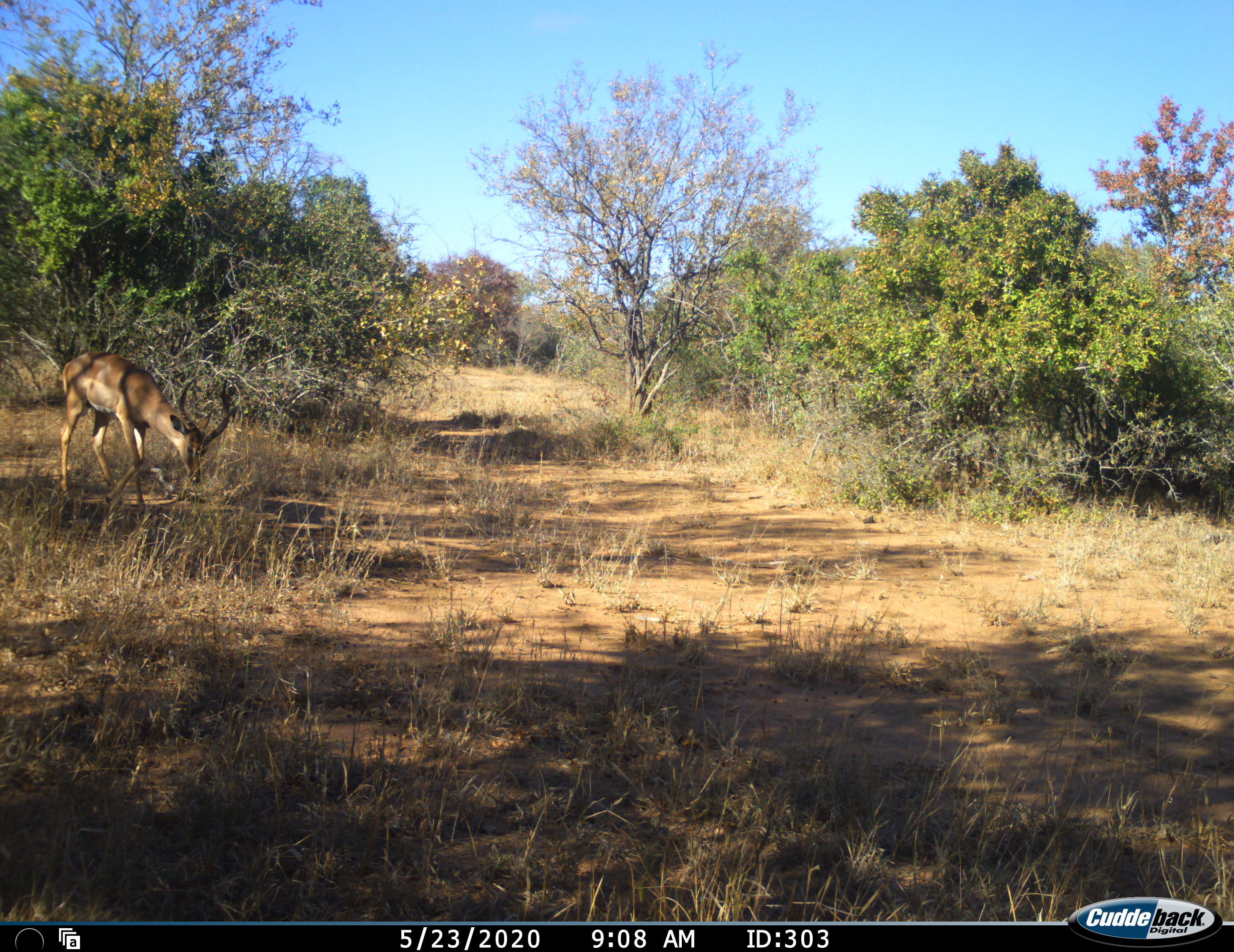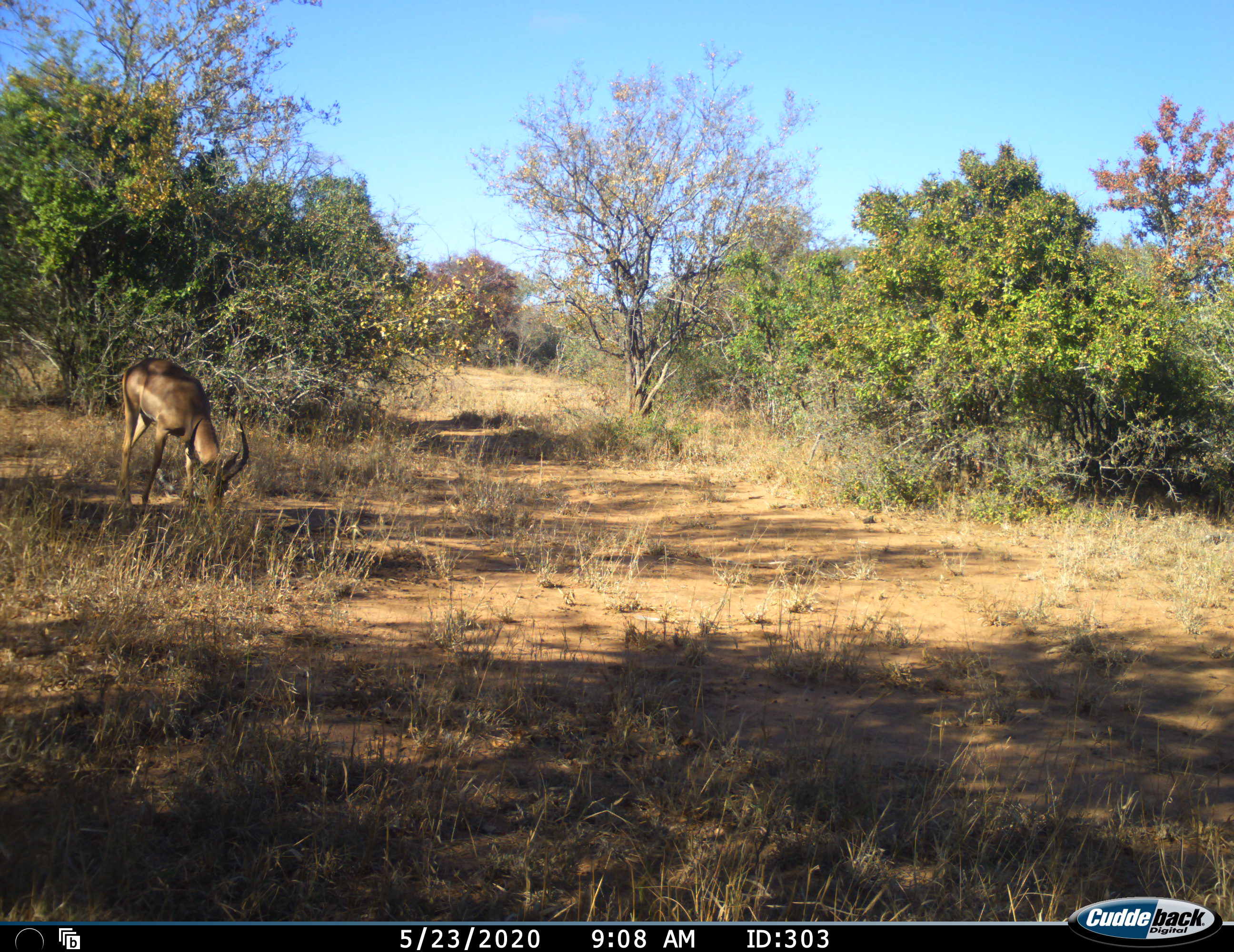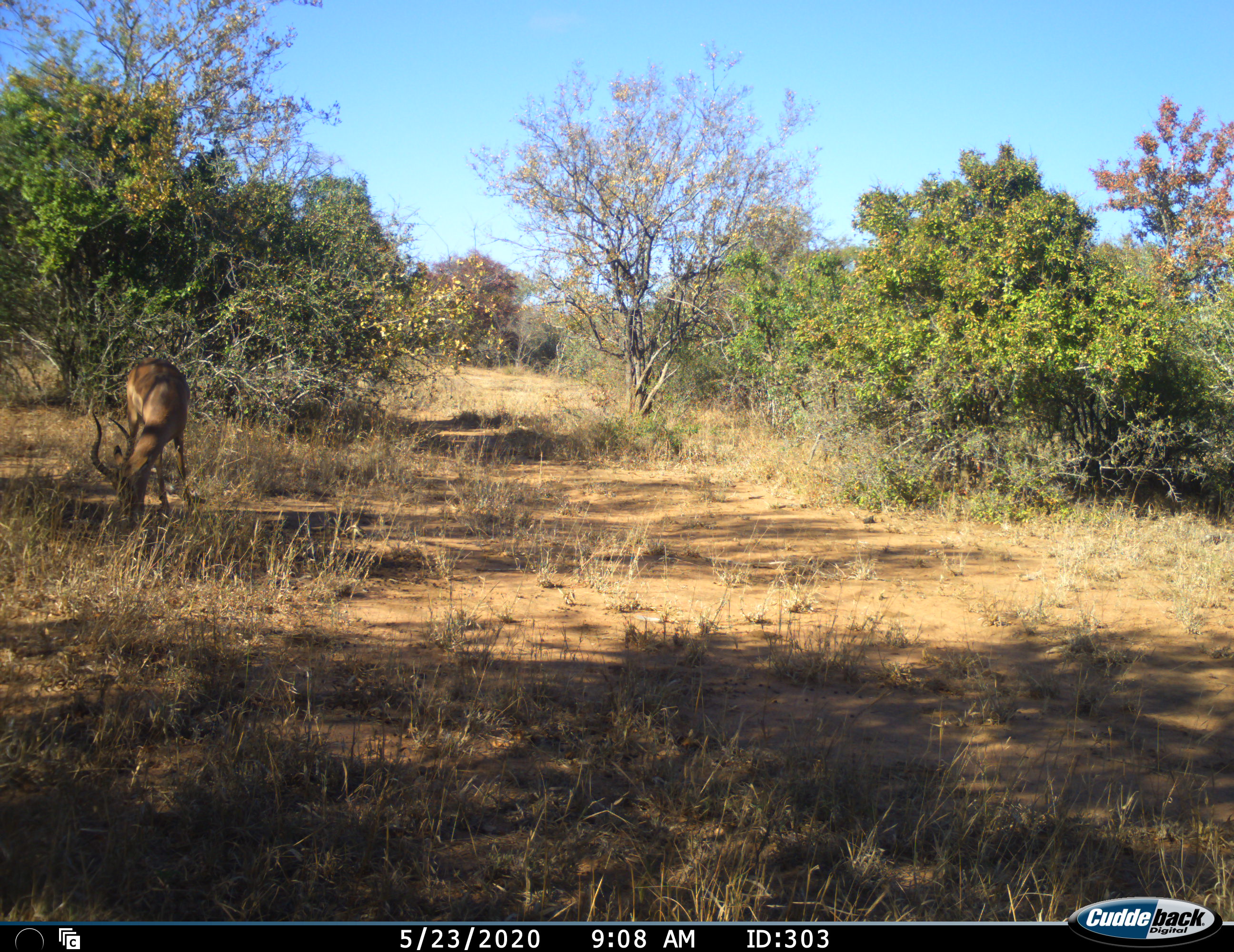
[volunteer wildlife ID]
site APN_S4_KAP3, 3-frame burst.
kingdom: Animalia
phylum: Chordata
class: Mammalia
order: Artiodactyla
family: Bovidae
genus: Aepyceros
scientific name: Aepyceros melampus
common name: impala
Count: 1.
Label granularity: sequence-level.